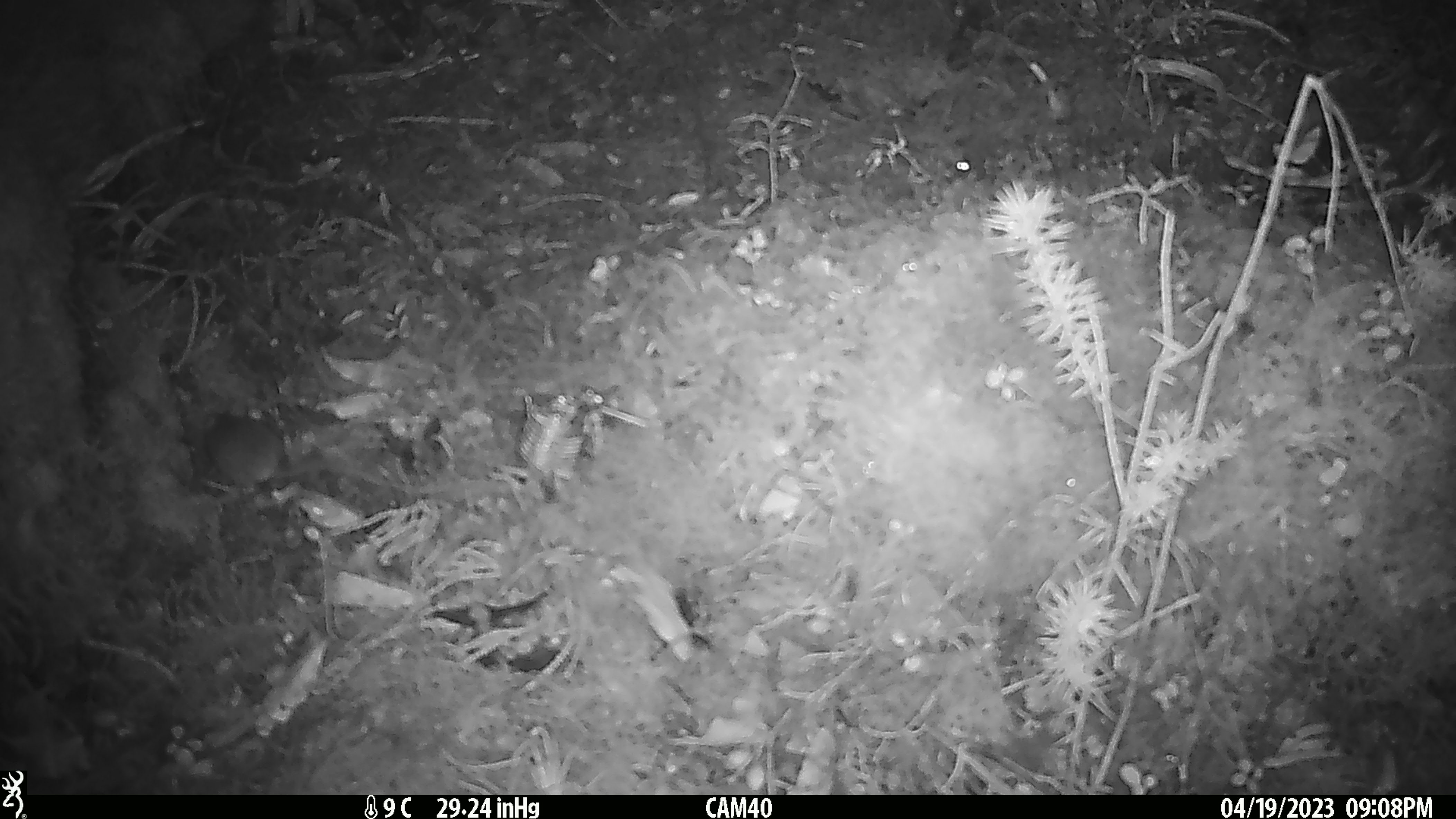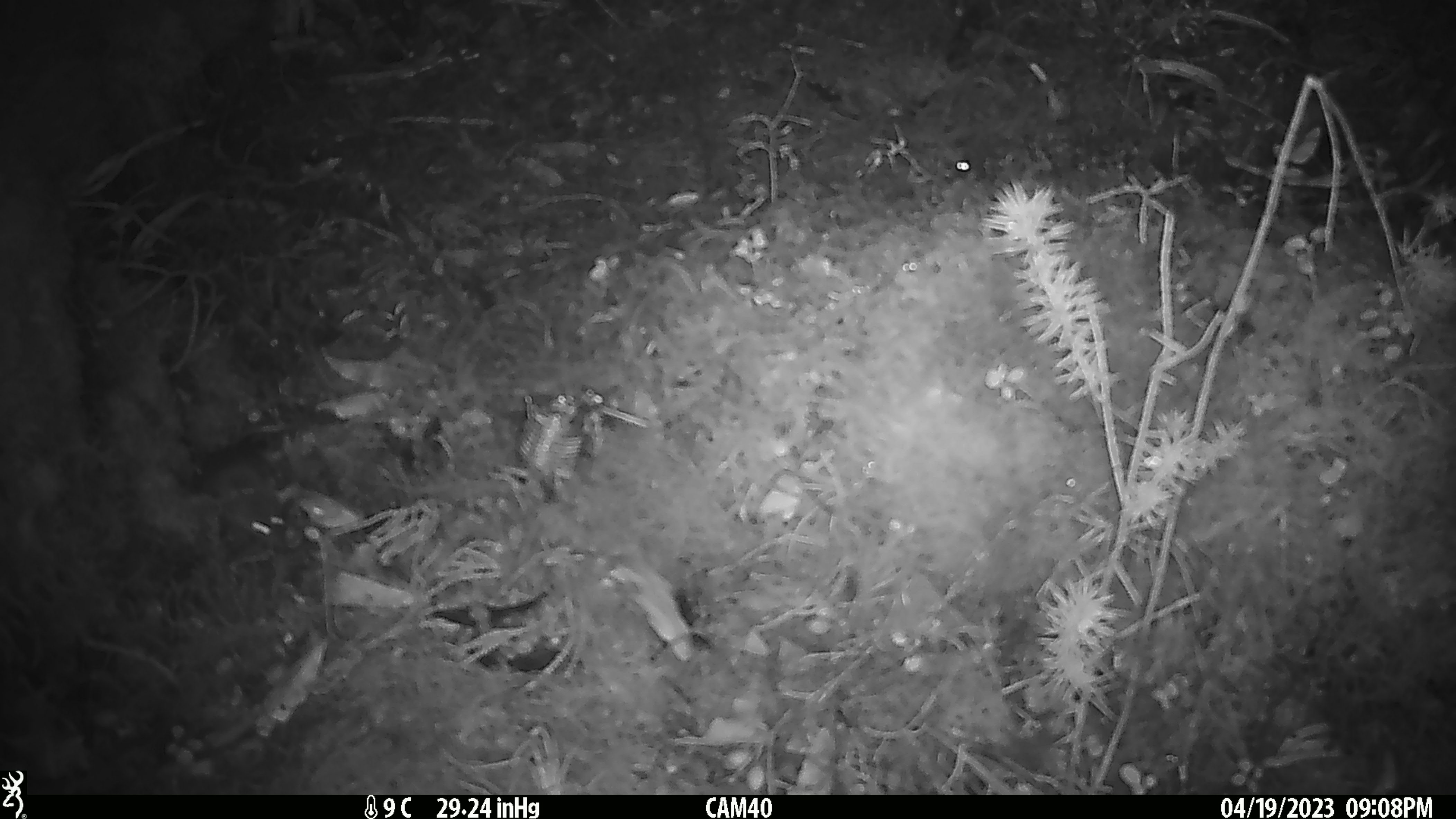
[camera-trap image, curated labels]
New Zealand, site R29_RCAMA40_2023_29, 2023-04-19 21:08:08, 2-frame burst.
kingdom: Animalia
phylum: Chordata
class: Mammalia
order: Rodentia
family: Muridae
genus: Mus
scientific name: Mus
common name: mouse